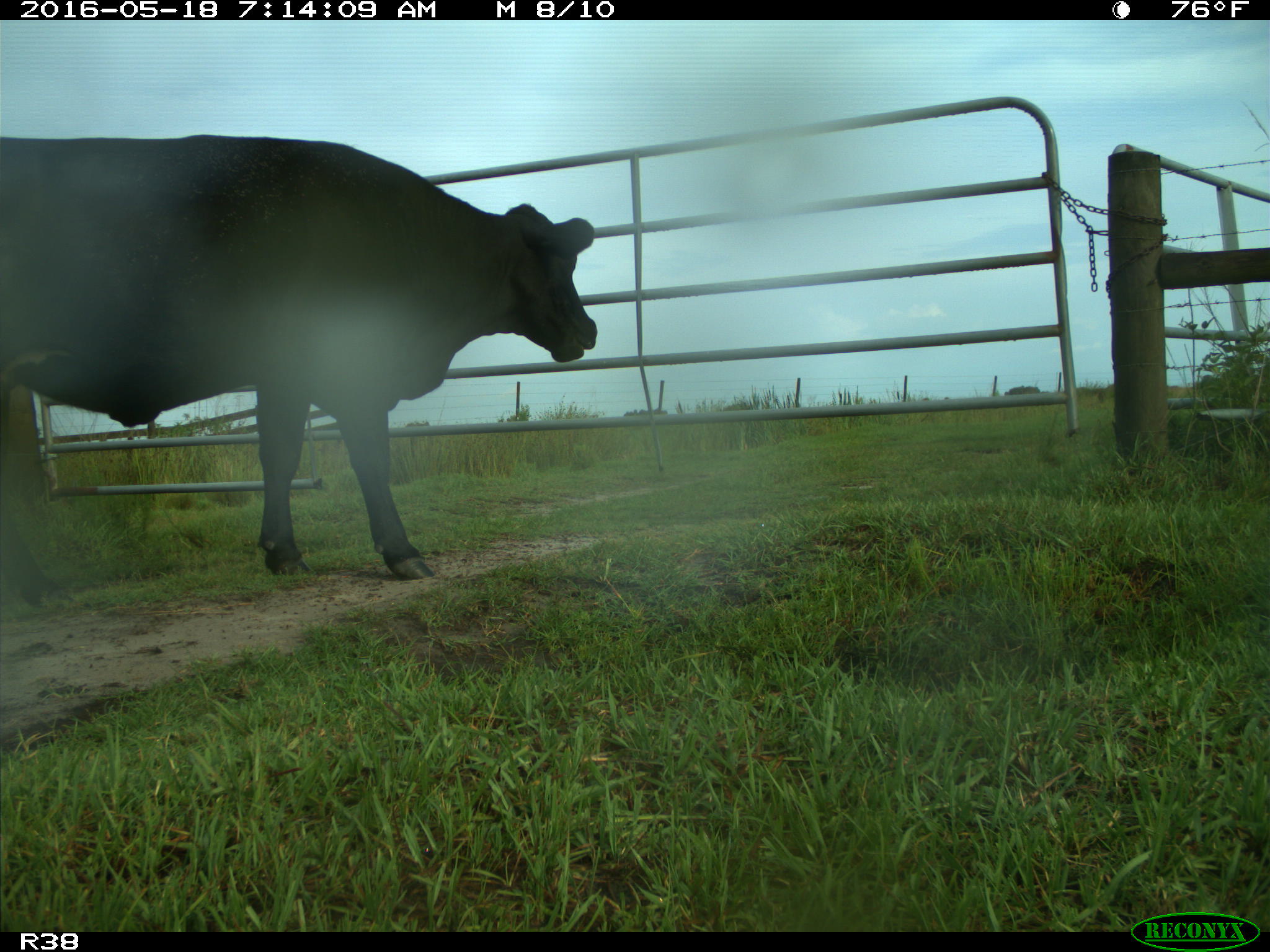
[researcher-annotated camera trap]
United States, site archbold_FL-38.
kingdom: Animalia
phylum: Chordata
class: Mammalia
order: Artiodactyla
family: Bovidae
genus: Bos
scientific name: Bos taurus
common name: domestic cow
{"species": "Bos taurus (domestic cow)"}